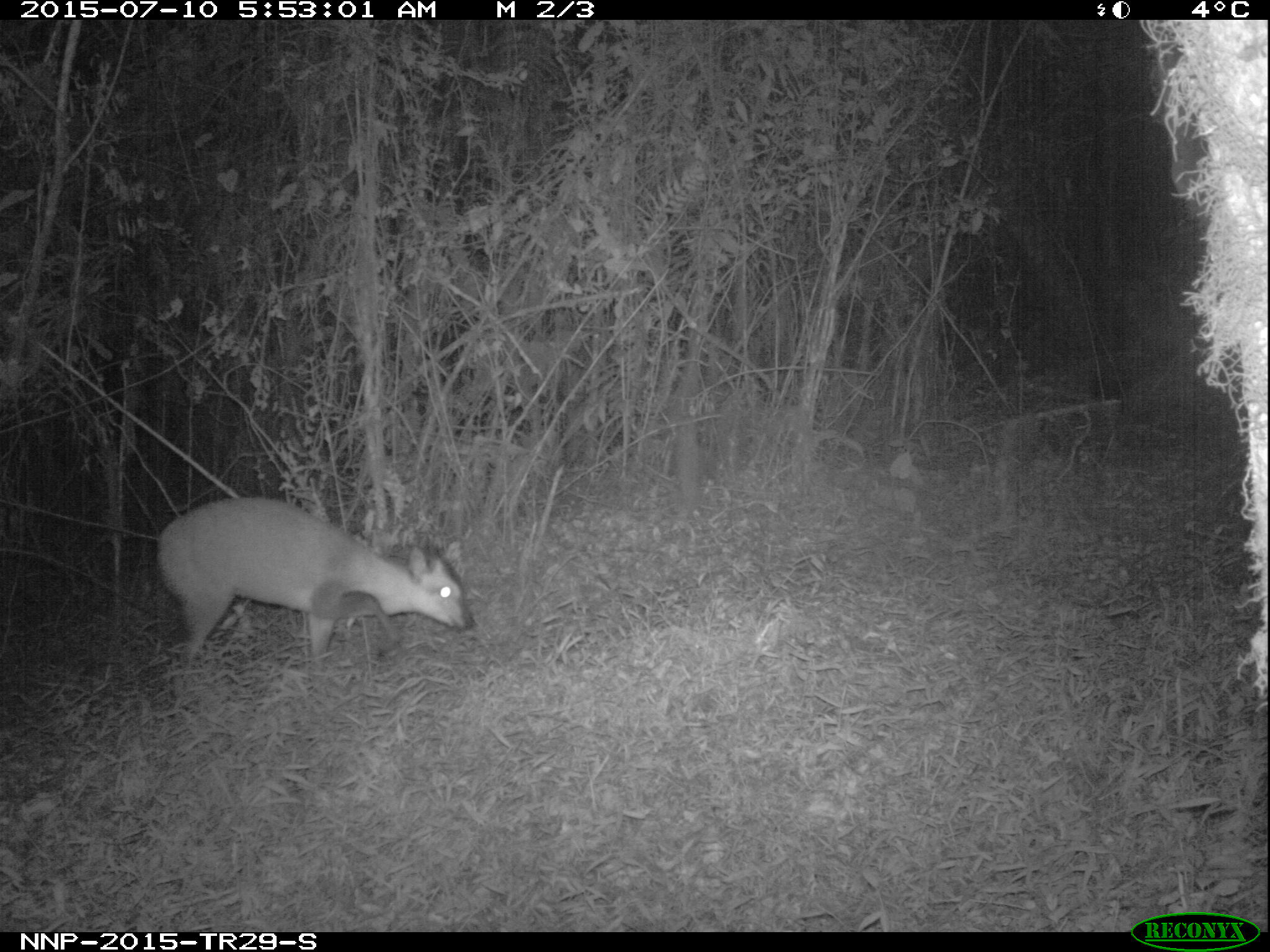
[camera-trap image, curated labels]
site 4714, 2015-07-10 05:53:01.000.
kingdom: Animalia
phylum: Chordata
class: Mammalia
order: Artiodactyla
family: Bovidae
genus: Cephalophus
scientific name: Cephalophus nigrifrons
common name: black-fronted duiker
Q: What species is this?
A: Cephalophus nigrifrons (black-fronted duiker).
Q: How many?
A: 1.